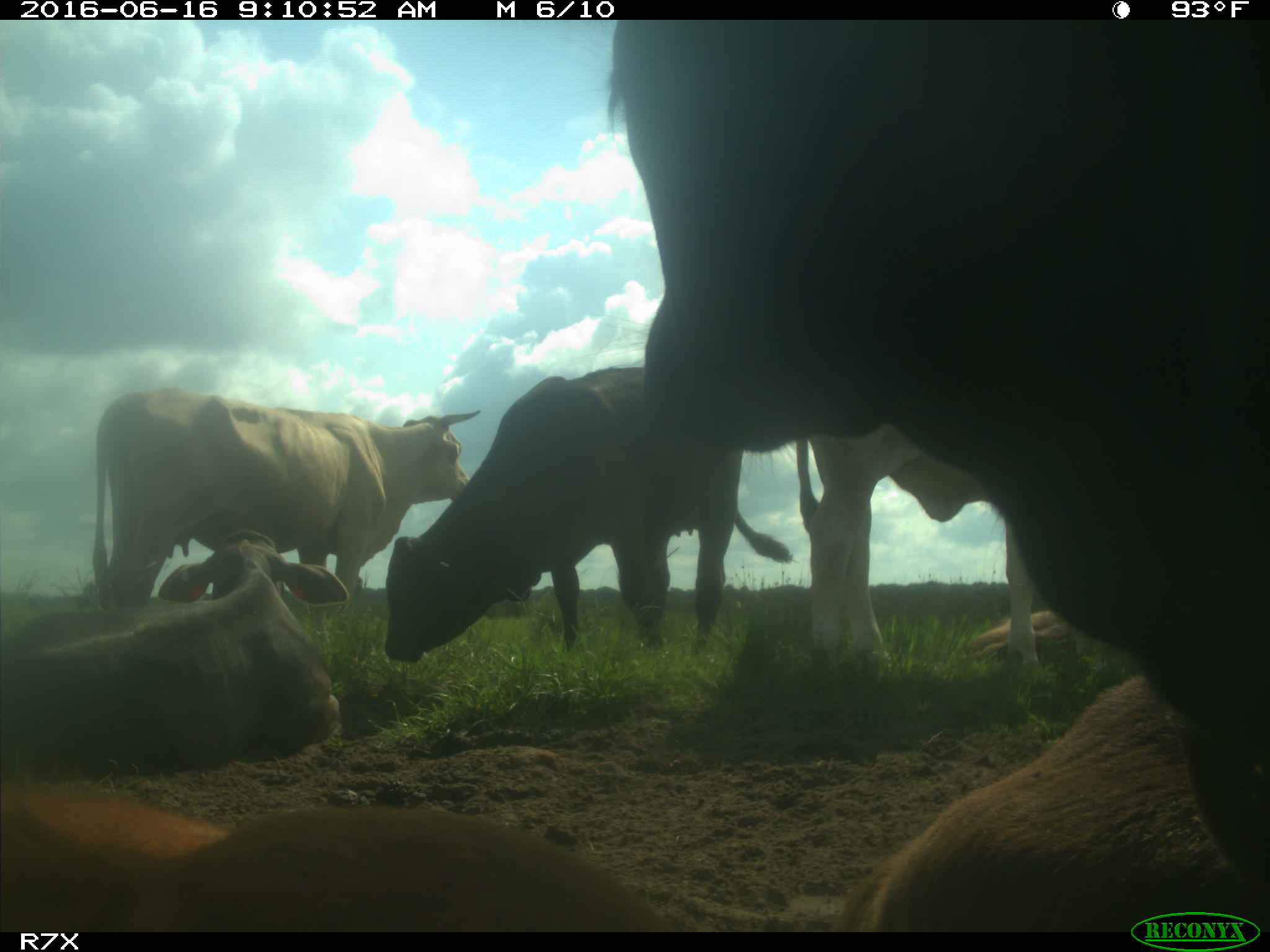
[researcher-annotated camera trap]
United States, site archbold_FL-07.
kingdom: Animalia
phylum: Chordata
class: Mammalia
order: Artiodactyla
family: Bovidae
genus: Bos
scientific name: Bos taurus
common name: domestic cow